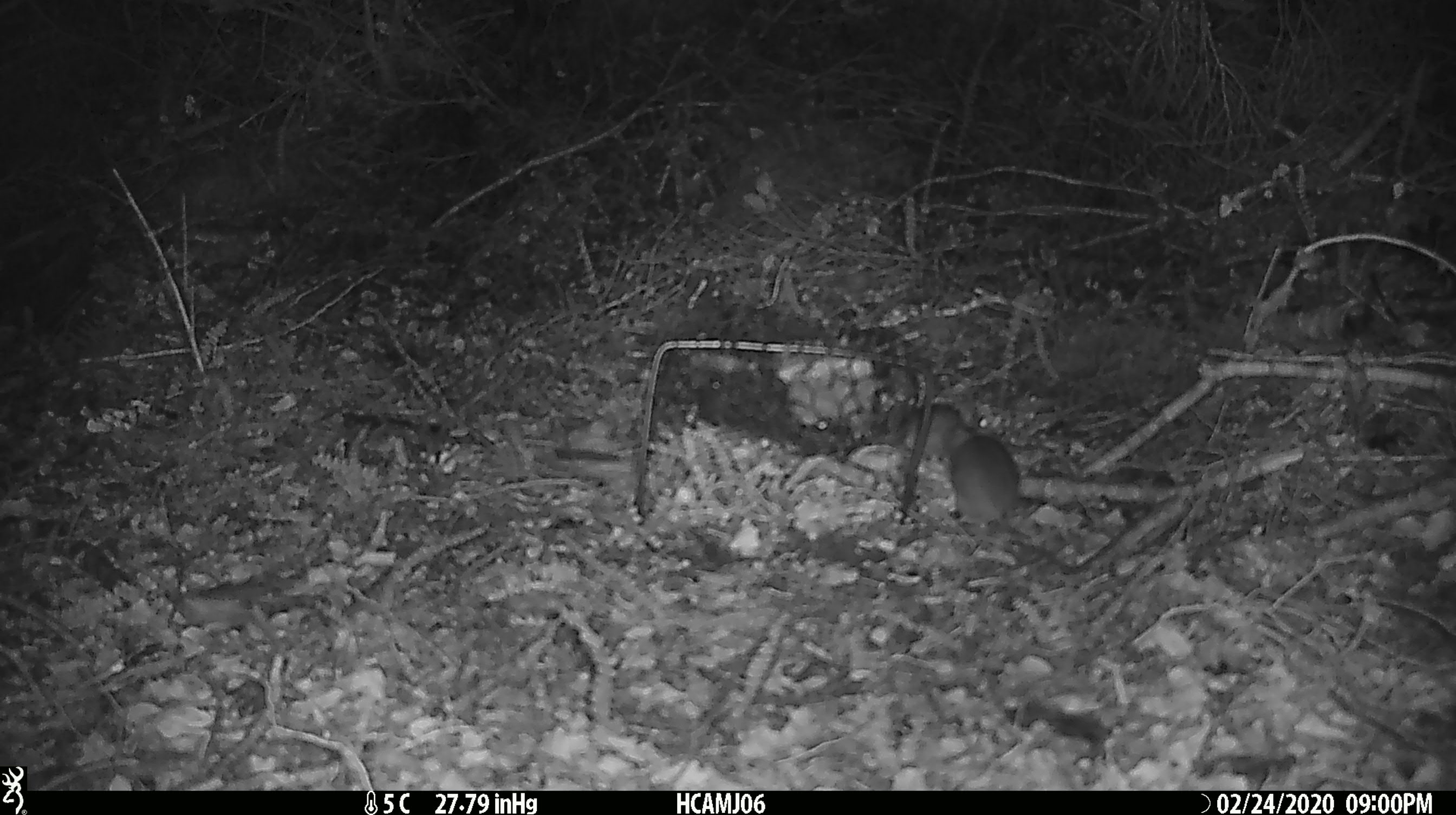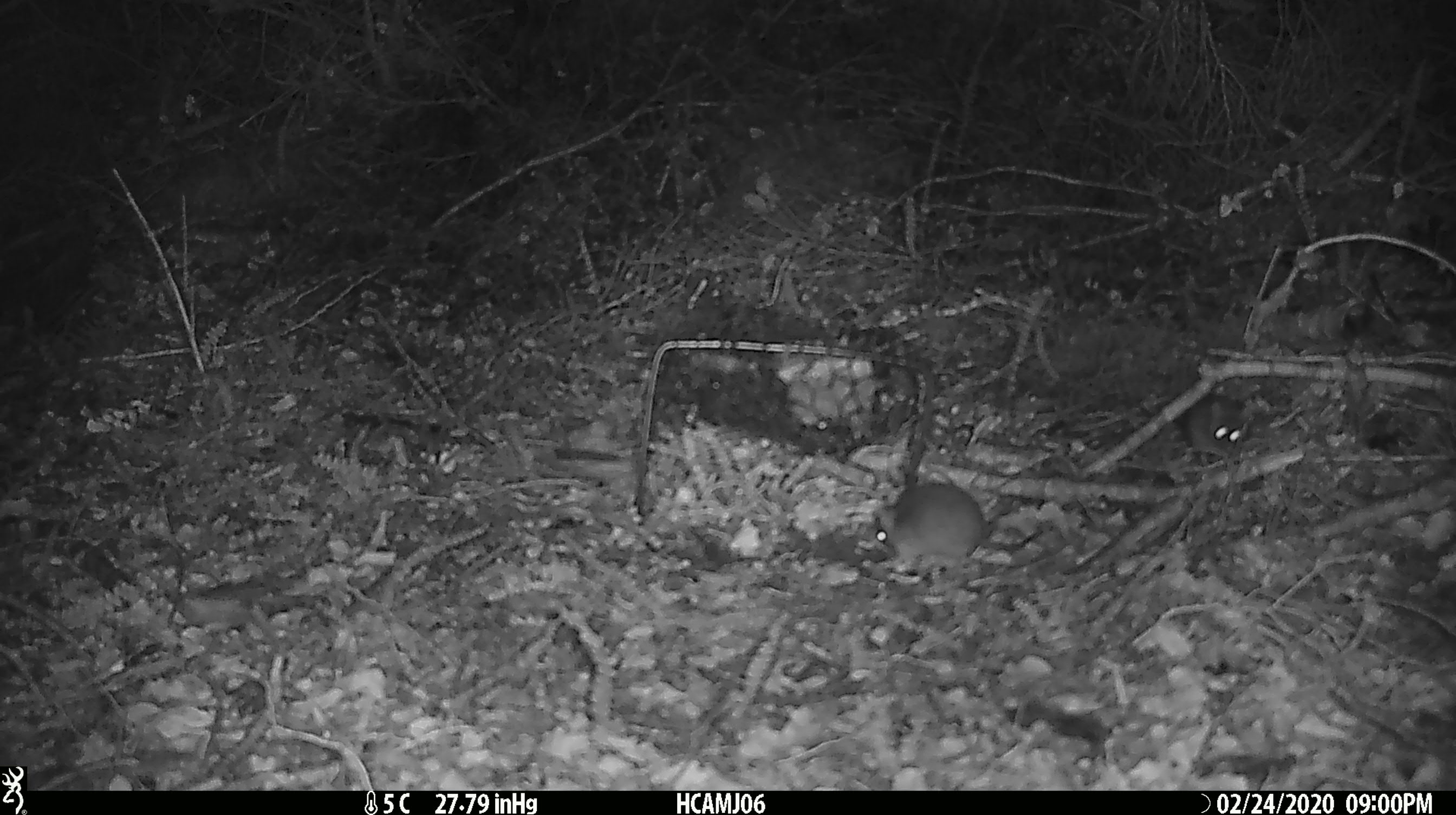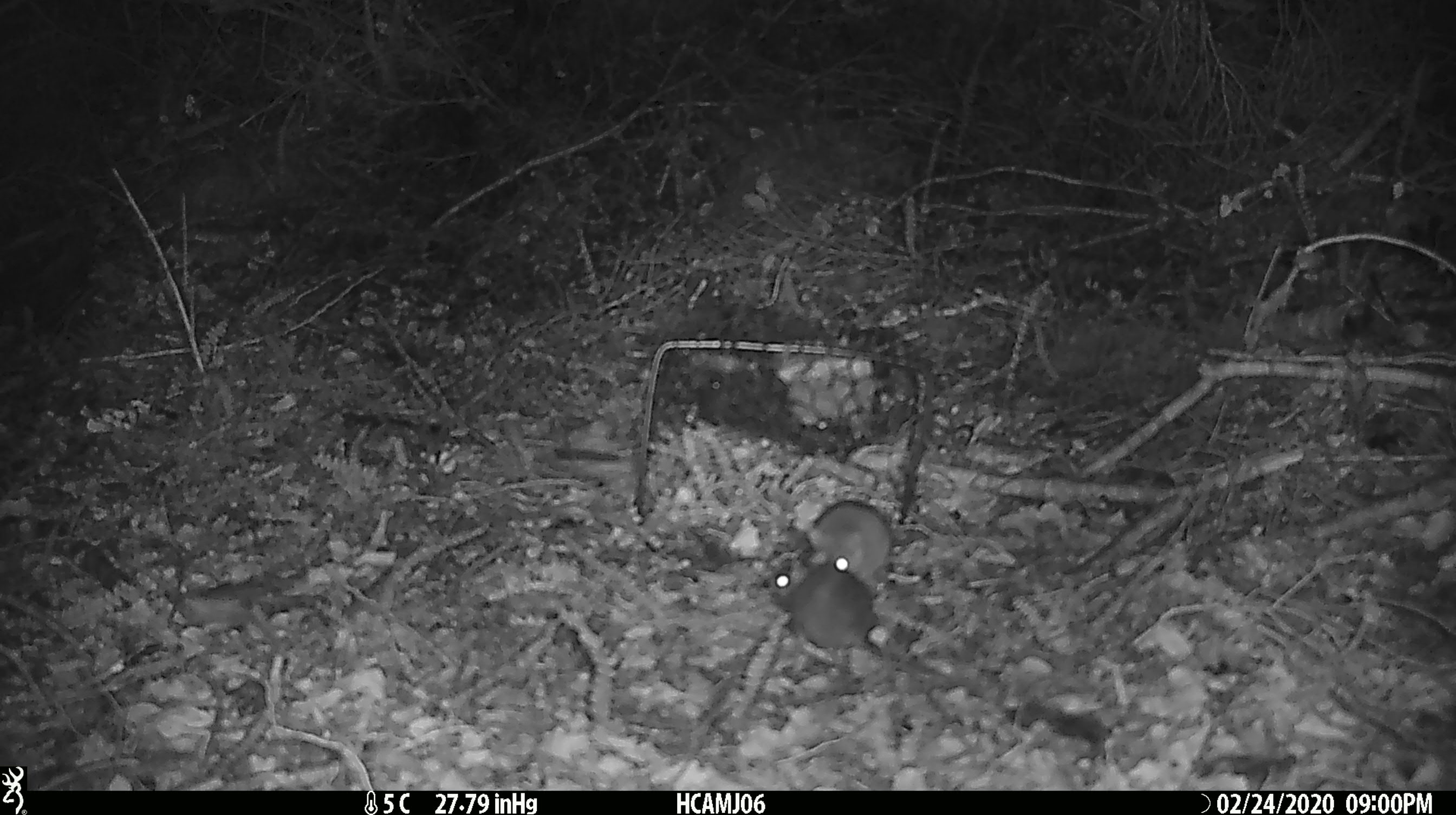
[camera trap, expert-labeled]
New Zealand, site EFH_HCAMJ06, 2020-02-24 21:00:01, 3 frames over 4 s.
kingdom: Animalia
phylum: Chordata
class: Mammalia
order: Rodentia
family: Muridae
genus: Mus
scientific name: Mus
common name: mouse